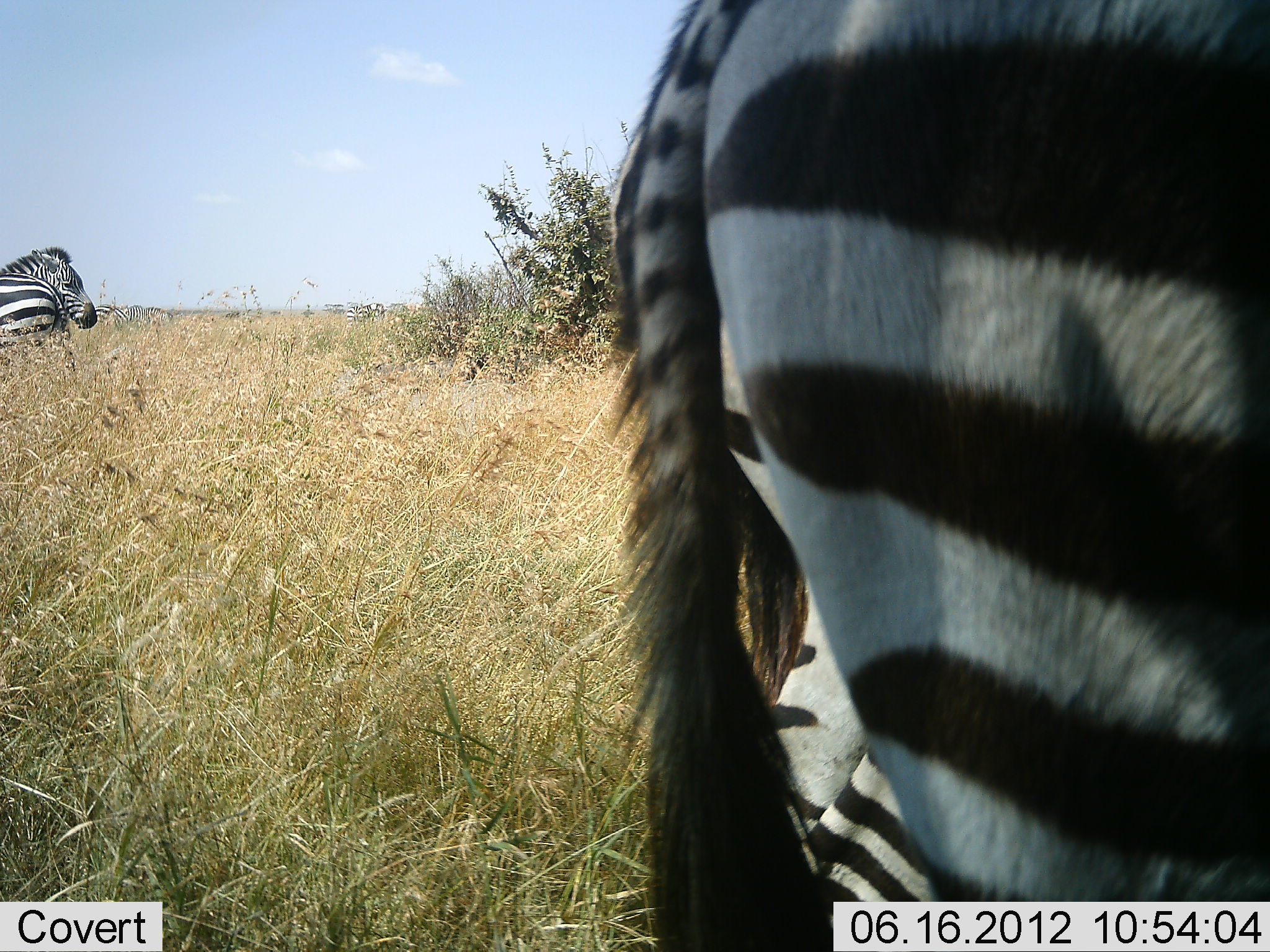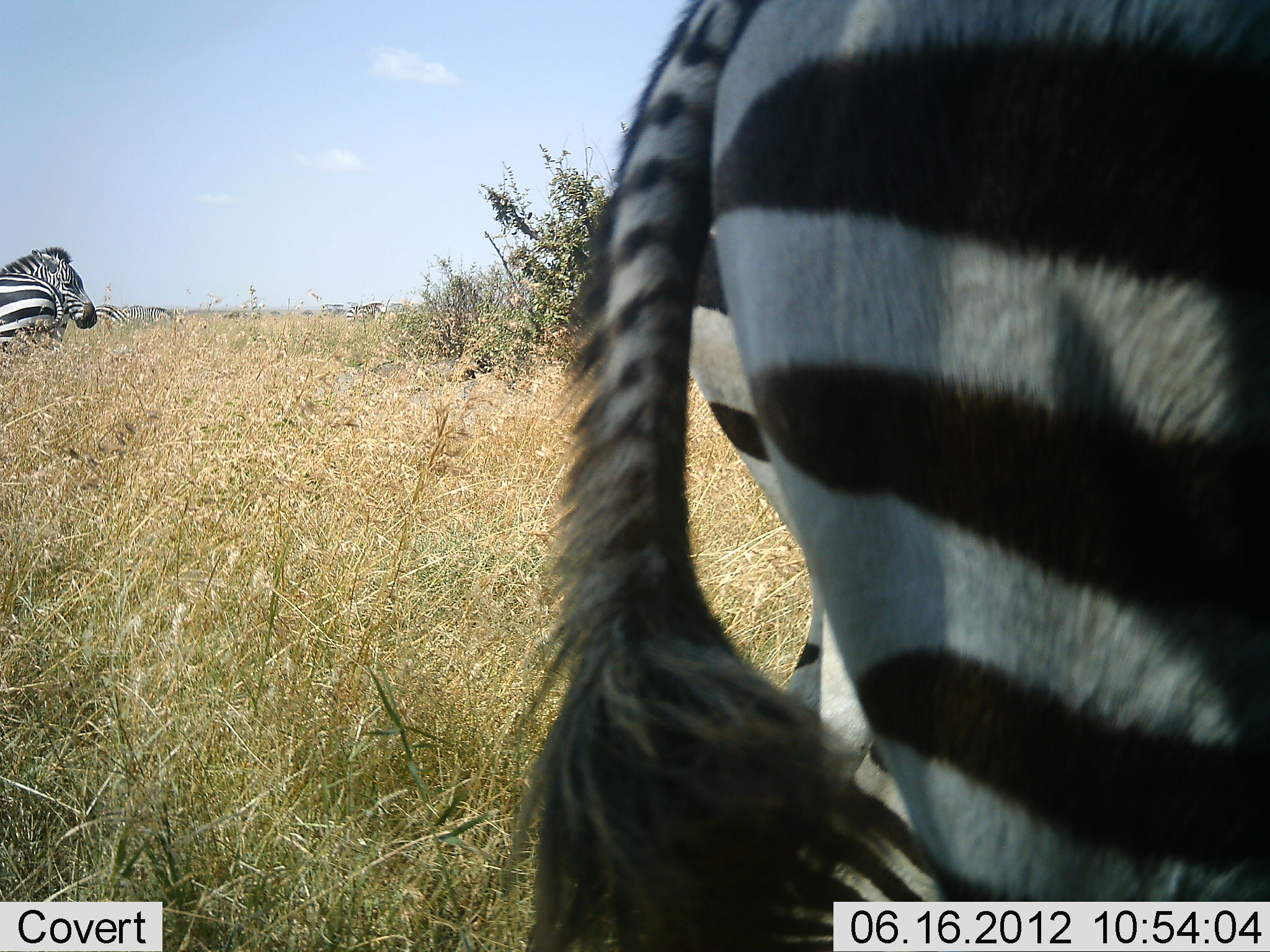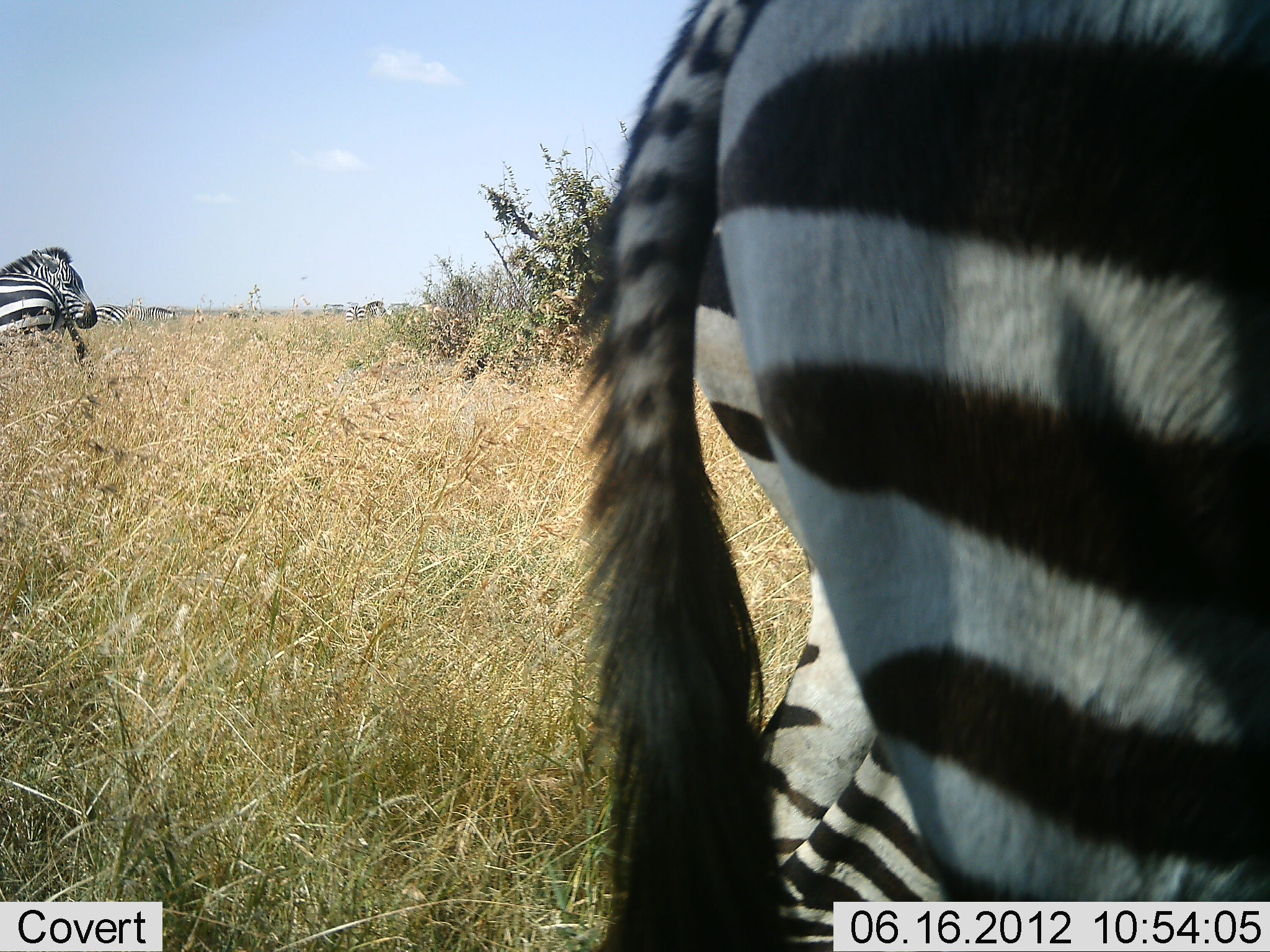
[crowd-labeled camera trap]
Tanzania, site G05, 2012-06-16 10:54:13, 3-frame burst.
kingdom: Animalia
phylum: Chordata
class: Mammalia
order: Perissodactyla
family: Equidae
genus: Equus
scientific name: Equus quagga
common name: plains zebra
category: zebra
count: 5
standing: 100%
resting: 0%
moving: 0%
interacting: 0%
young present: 0%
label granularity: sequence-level